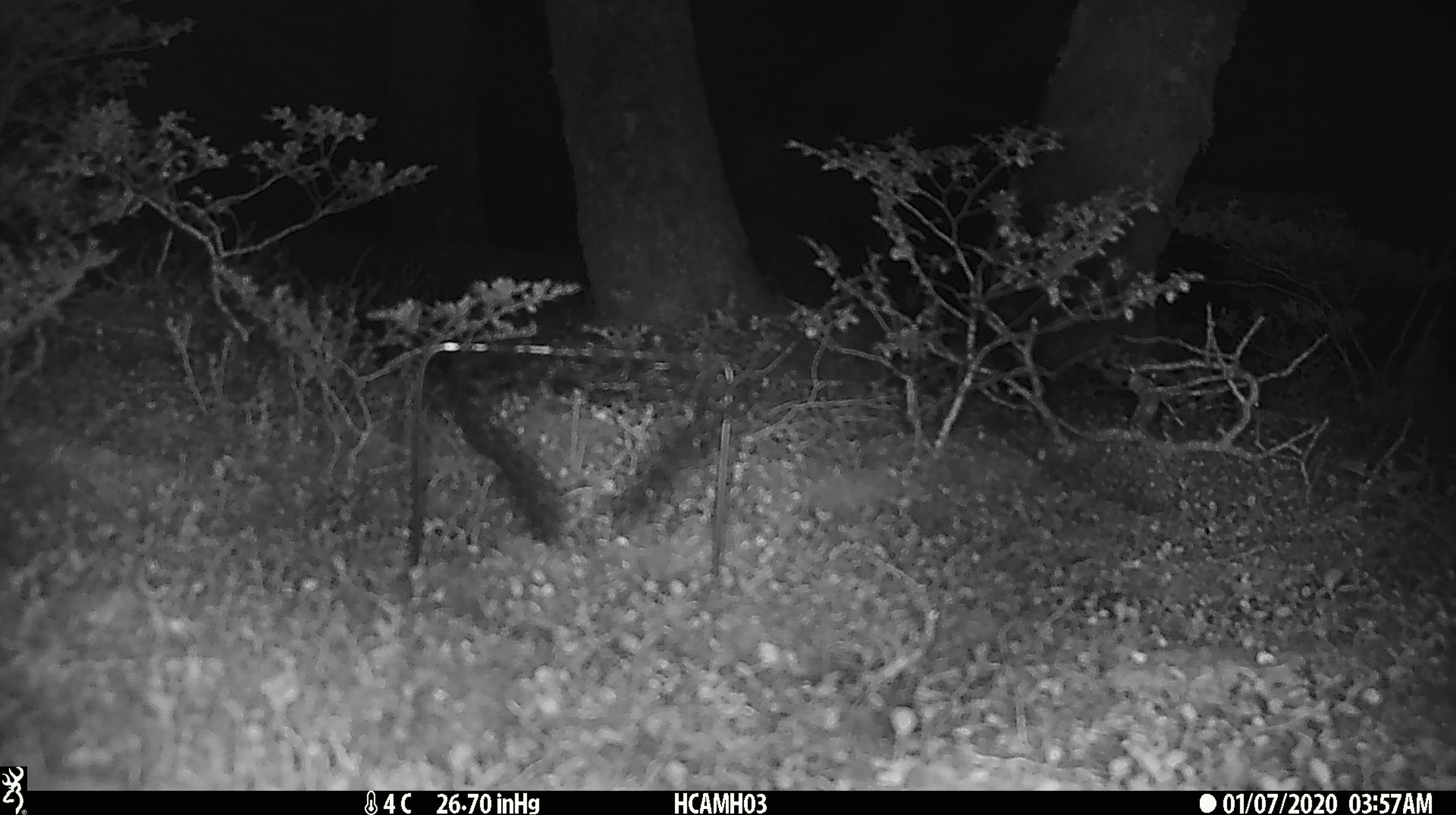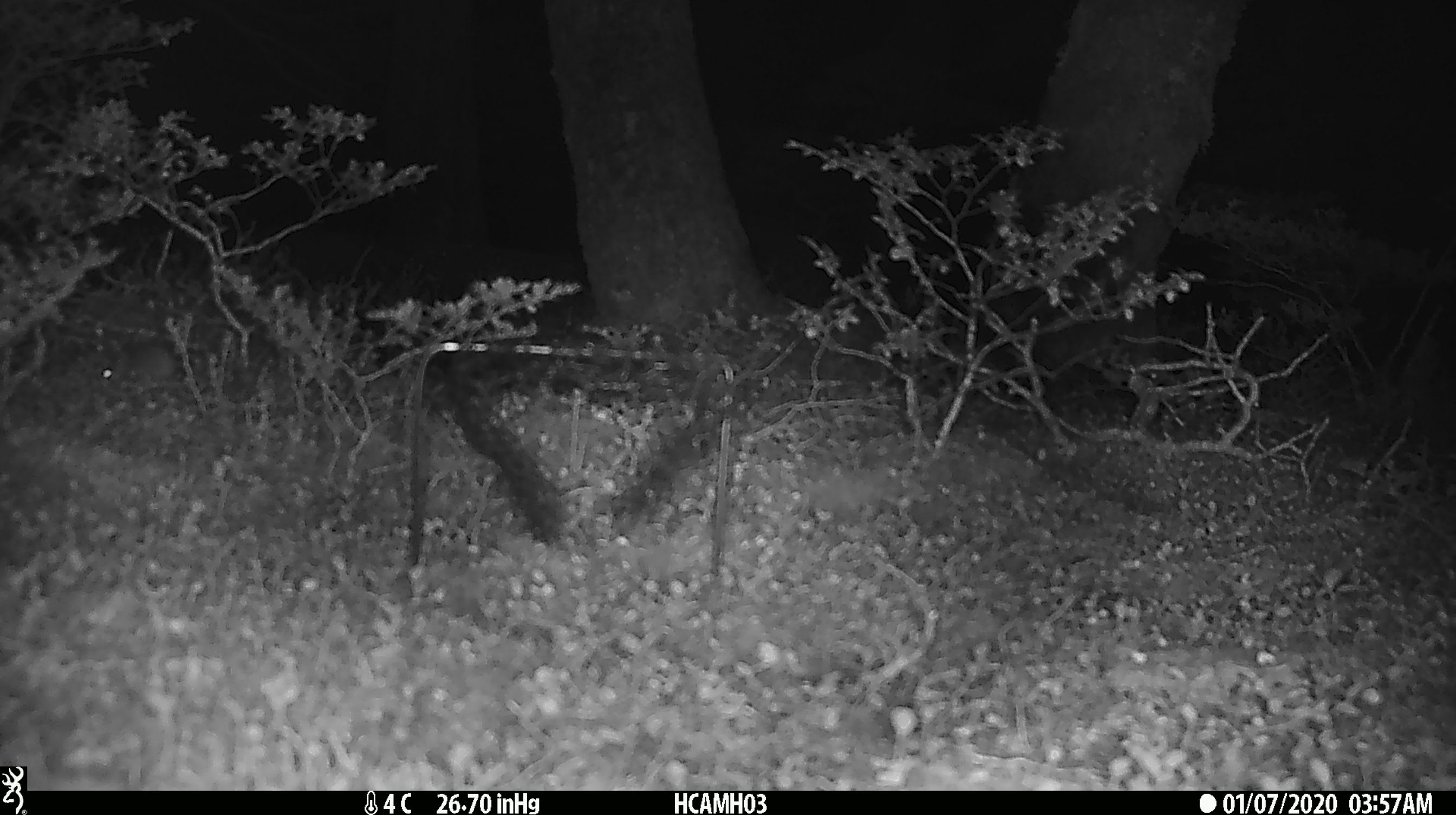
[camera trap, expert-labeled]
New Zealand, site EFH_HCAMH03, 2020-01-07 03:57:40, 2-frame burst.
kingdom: Animalia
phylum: Chordata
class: Mammalia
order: Rodentia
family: Muridae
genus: Mus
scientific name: Mus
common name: mouse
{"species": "mouse (Mus)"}